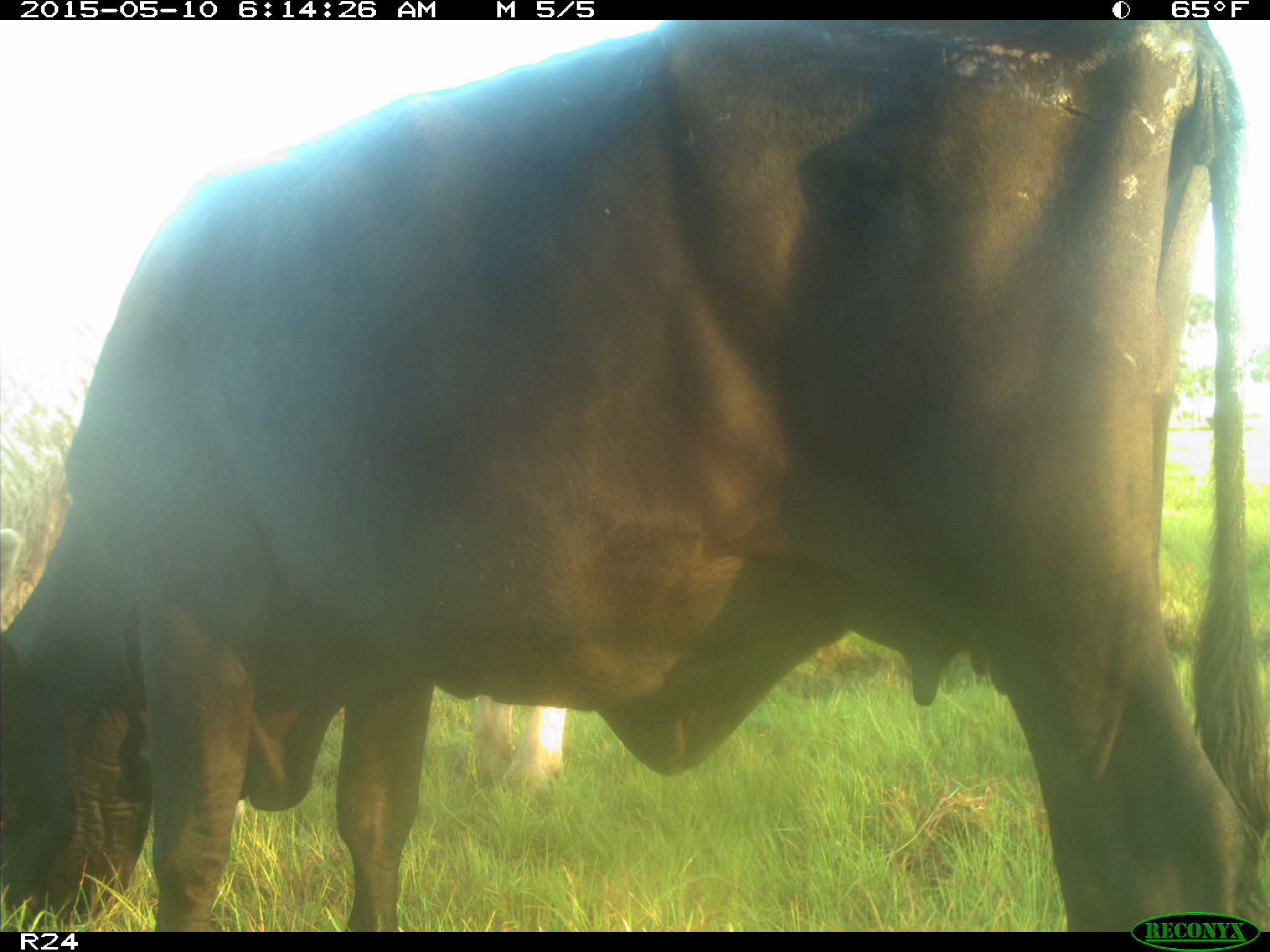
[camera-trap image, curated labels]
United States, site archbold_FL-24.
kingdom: Animalia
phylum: Chordata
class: Mammalia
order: Artiodactyla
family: Bovidae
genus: Bos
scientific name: Bos taurus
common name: domestic cow